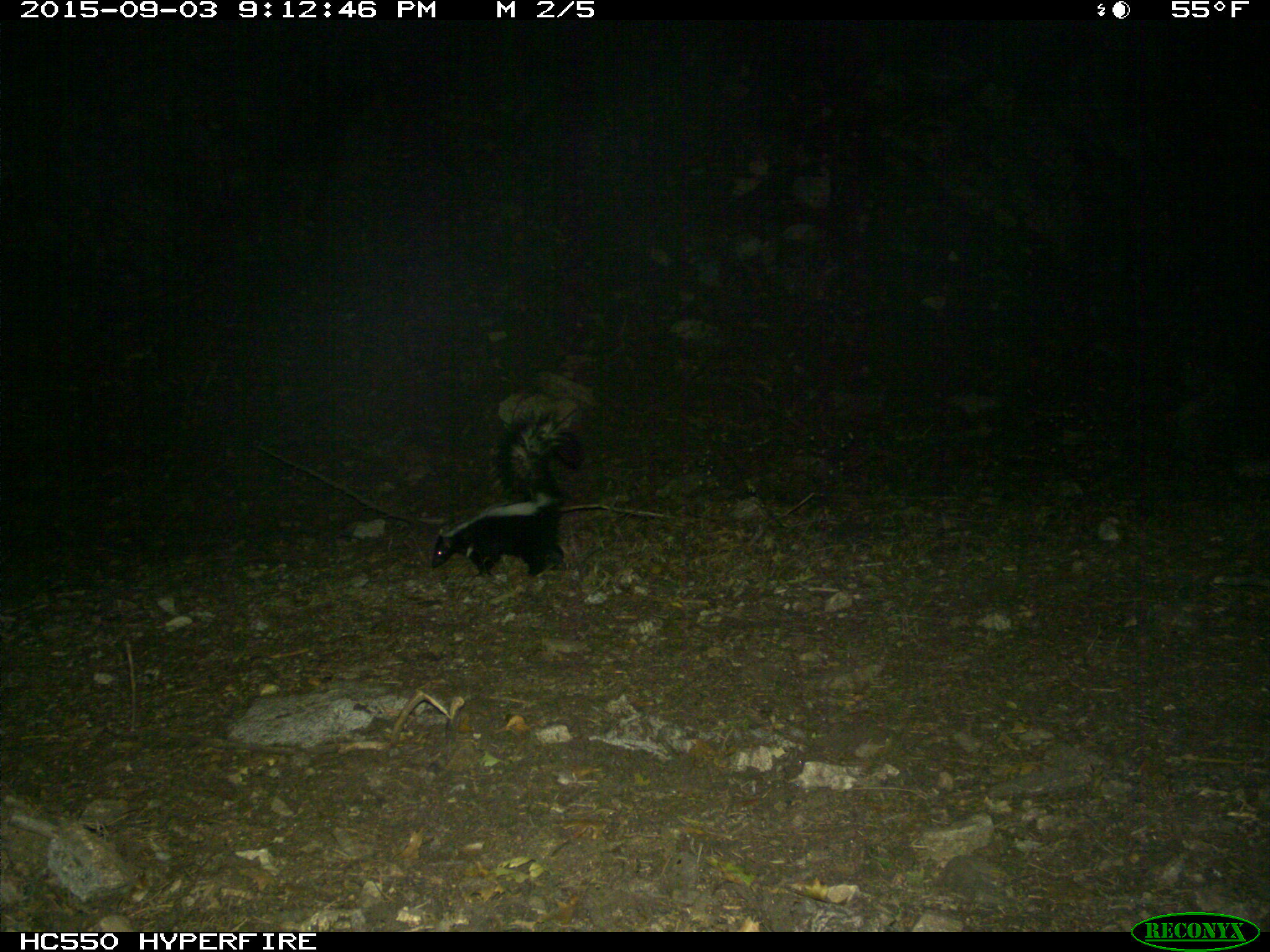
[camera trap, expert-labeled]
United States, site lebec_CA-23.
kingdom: Animalia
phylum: Chordata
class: Mammalia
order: Carnivora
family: Mephitidae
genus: Mephitis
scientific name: Mephitis mephitis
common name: striped skunk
Mephitis mephitis (striped skunk).